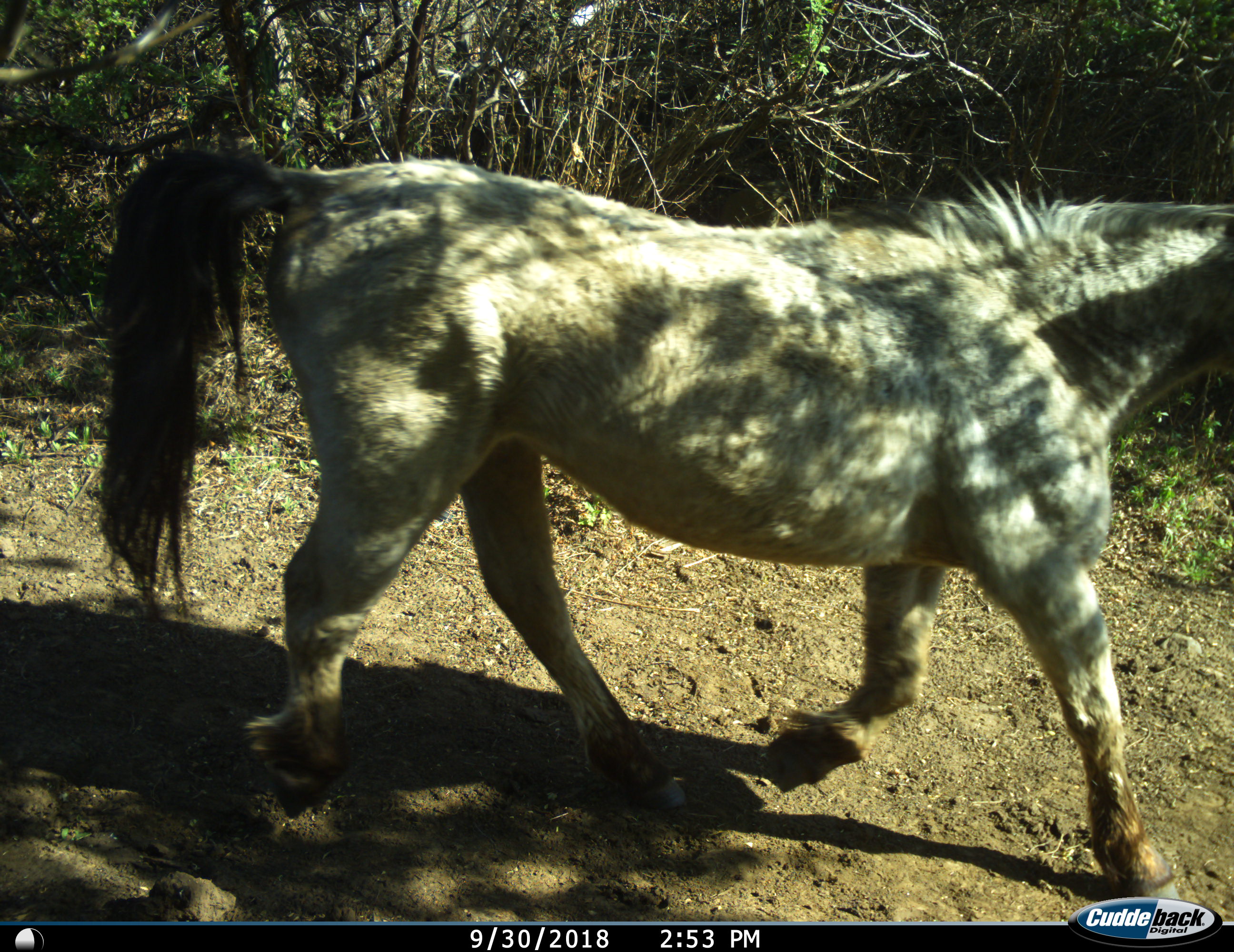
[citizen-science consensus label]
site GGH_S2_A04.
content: unidentified animal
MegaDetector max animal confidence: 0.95